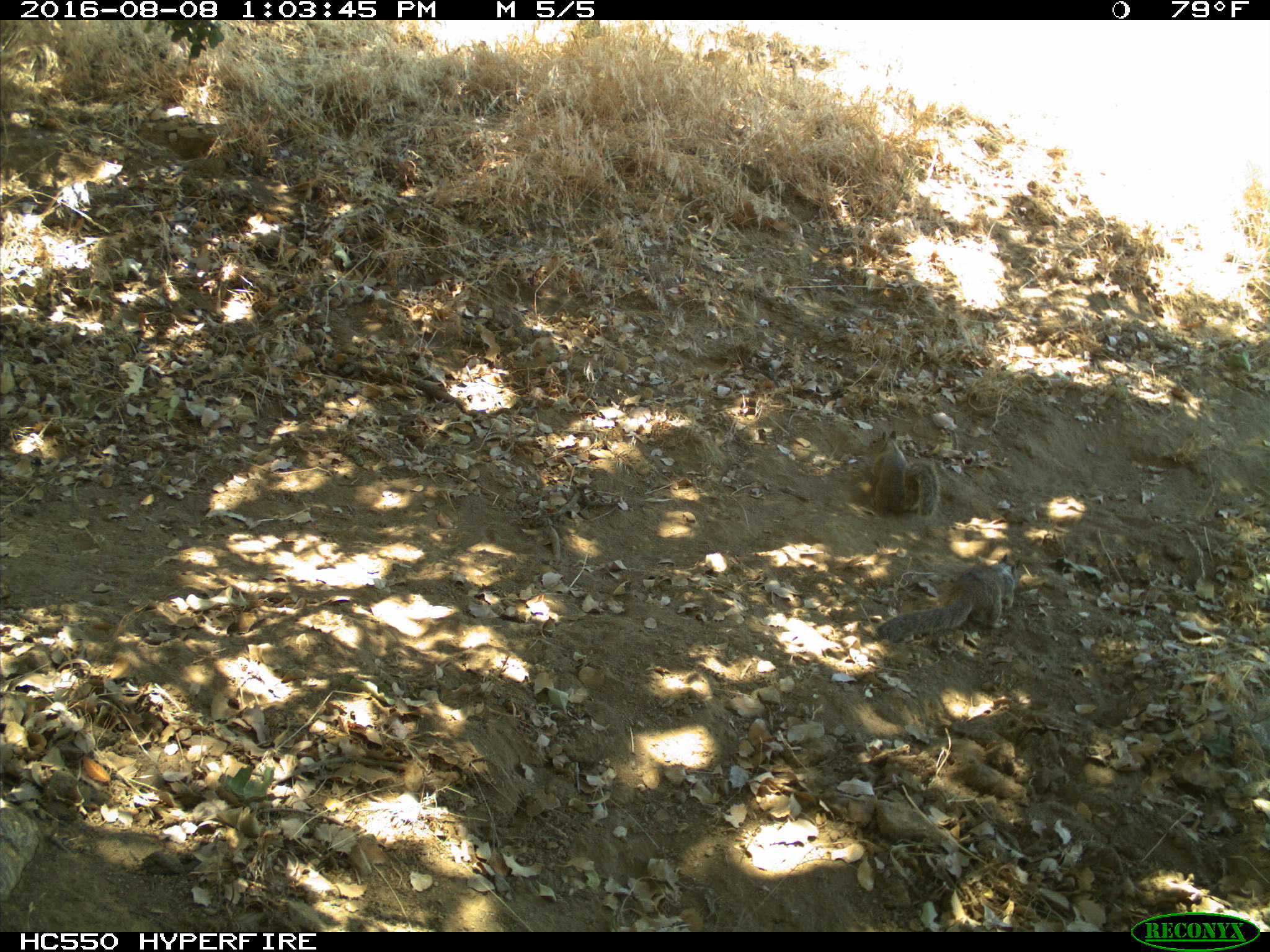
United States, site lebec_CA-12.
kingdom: Animalia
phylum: Chordata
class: Mammalia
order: Rodentia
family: Sciuridae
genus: Otospermophilus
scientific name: Otospermophilus beecheyi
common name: california ground squirrel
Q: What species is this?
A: Otospermophilus beecheyi (california ground squirrel).